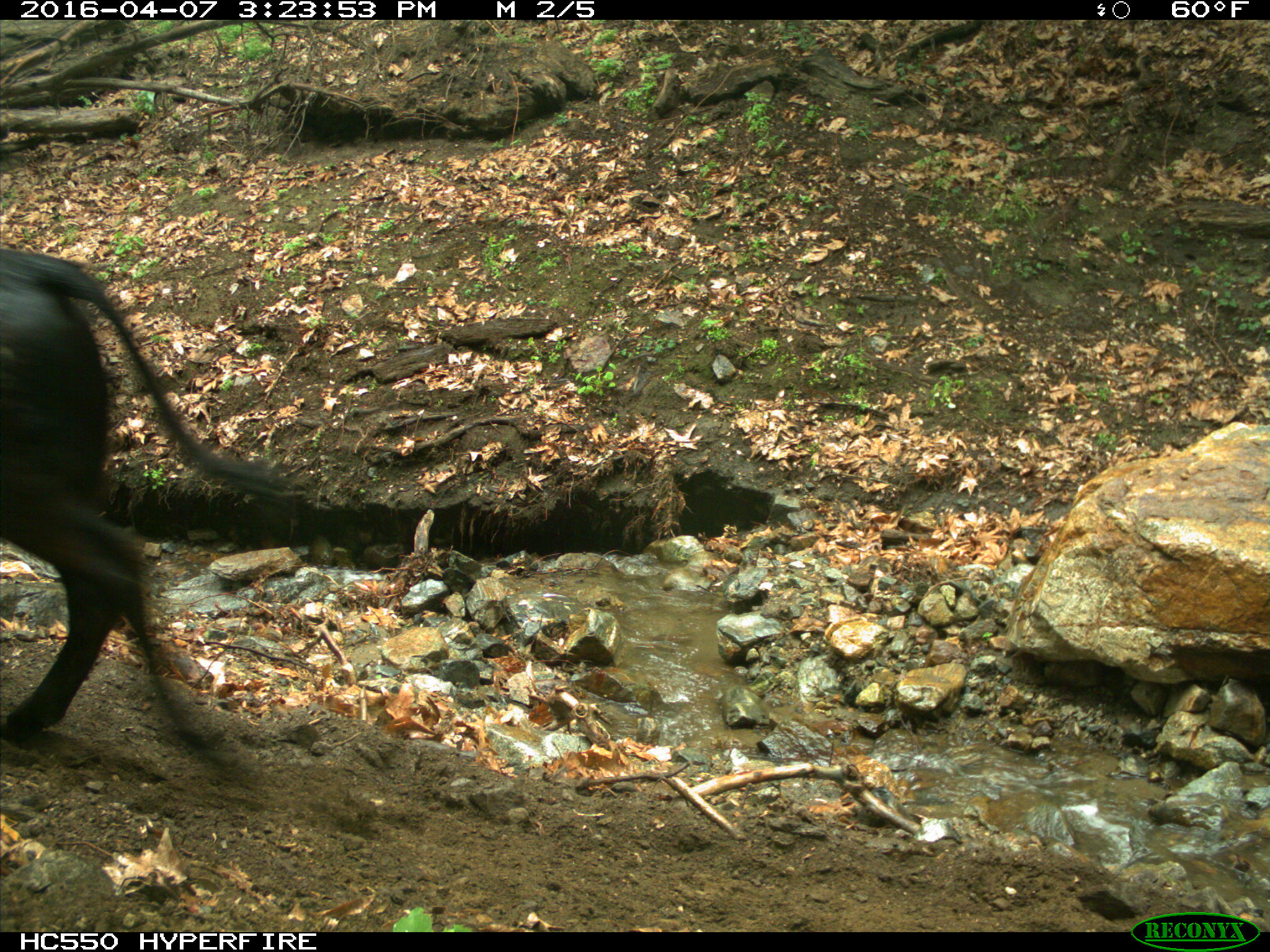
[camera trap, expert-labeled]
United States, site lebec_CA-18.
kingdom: Animalia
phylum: Chordata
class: Mammalia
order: Artiodactyla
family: Bovidae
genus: Bos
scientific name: Bos taurus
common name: domestic cow